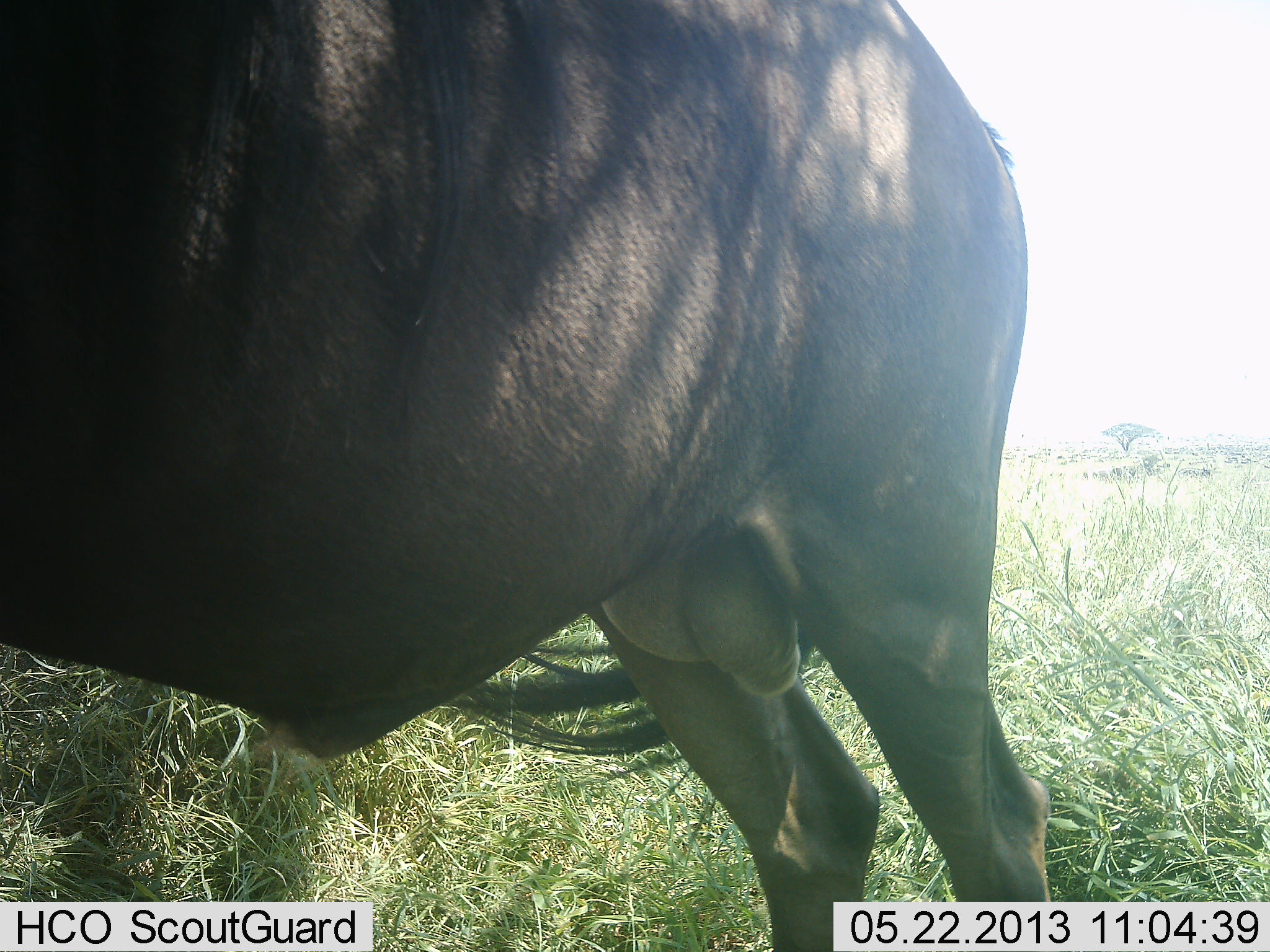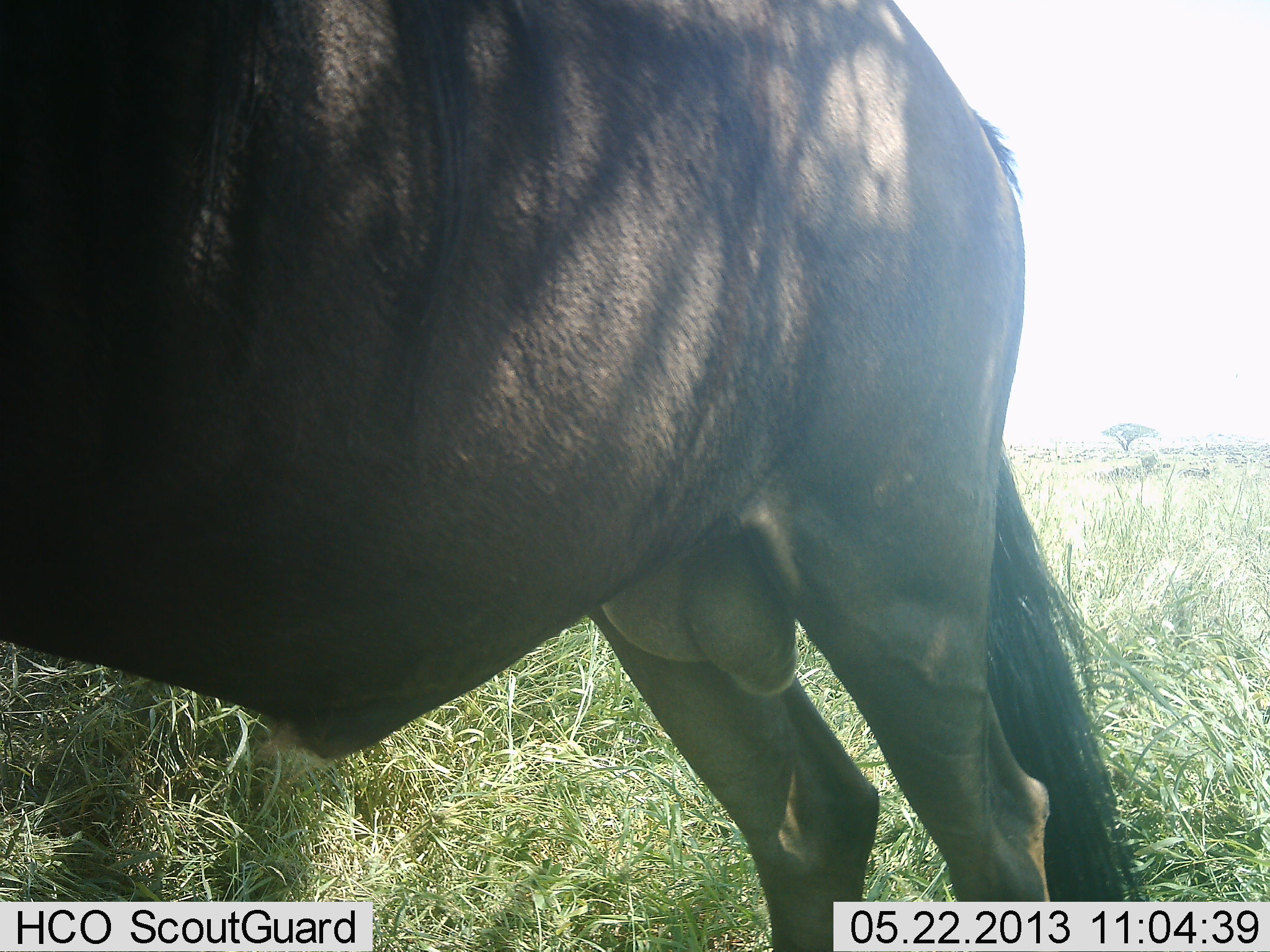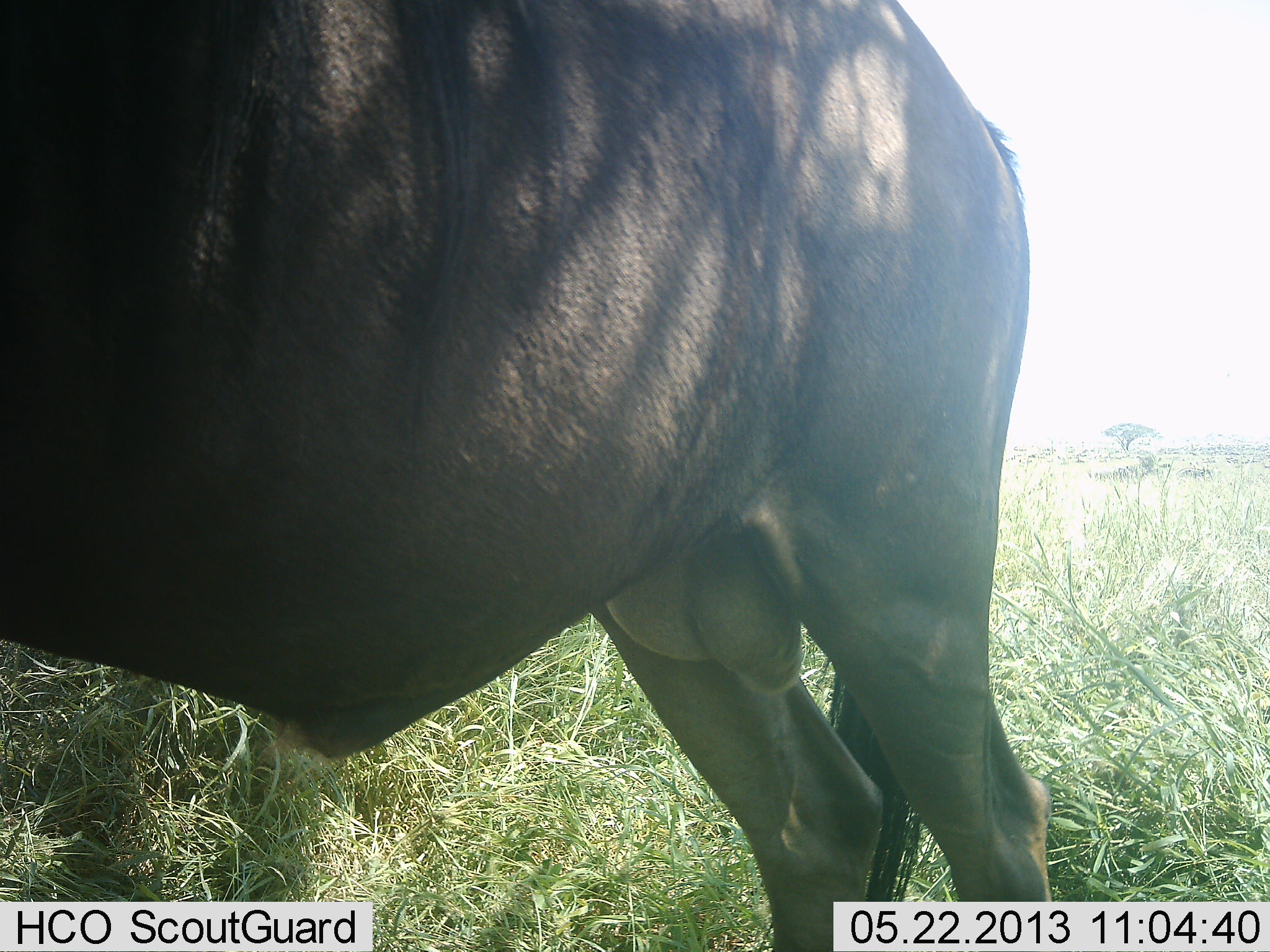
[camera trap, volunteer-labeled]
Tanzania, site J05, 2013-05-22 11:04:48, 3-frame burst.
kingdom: Animalia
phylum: Chordata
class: Mammalia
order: Artiodactyla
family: Bovidae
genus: Connochaetes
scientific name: Connochaetes taurinus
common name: blue wildebeest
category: wildebeest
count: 1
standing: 100%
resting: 0%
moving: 0%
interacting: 0%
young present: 0%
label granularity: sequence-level